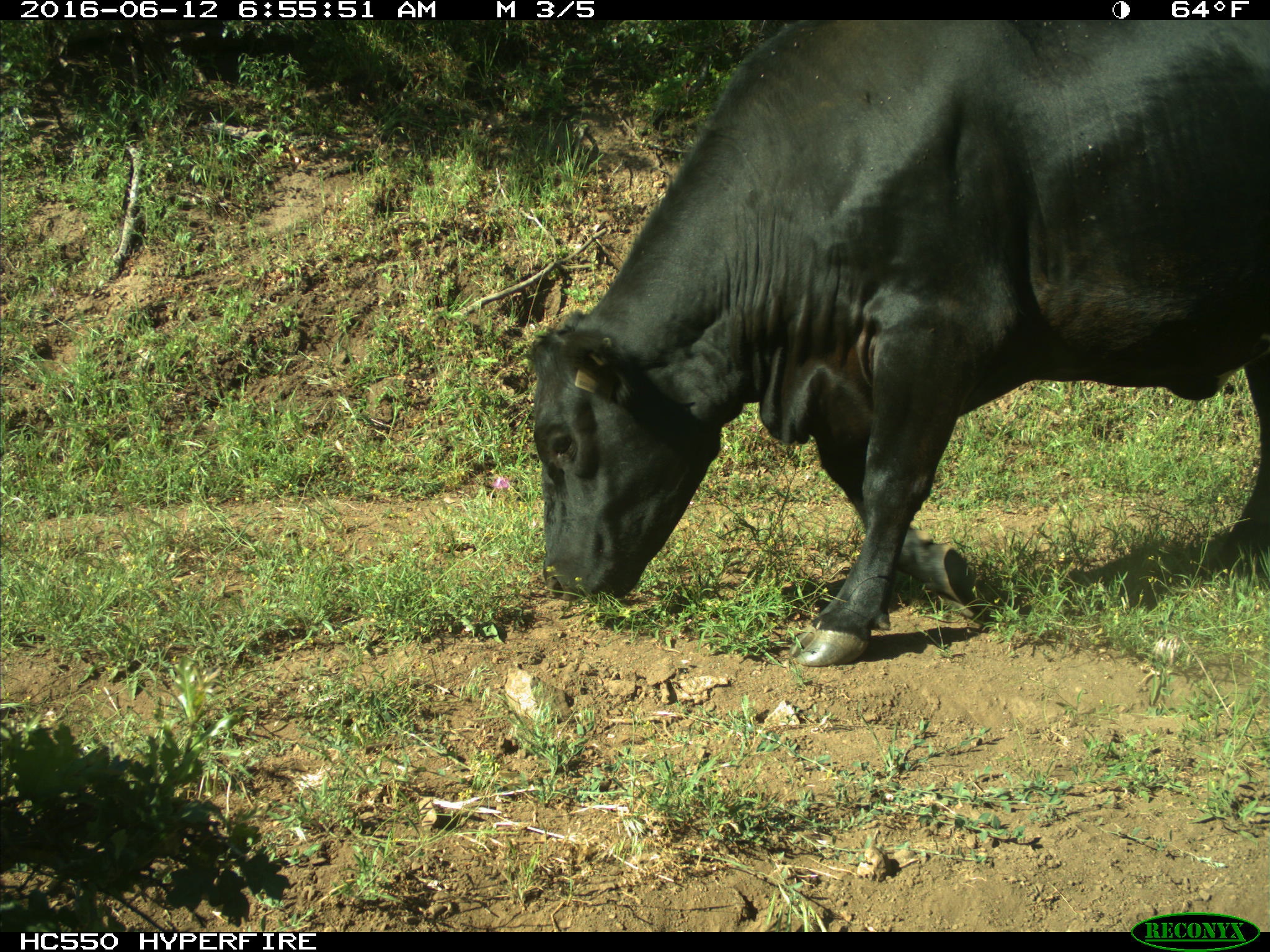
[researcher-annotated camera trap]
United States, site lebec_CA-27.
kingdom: Animalia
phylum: Chordata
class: Mammalia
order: Artiodactyla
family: Bovidae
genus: Bos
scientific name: Bos taurus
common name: domestic cow